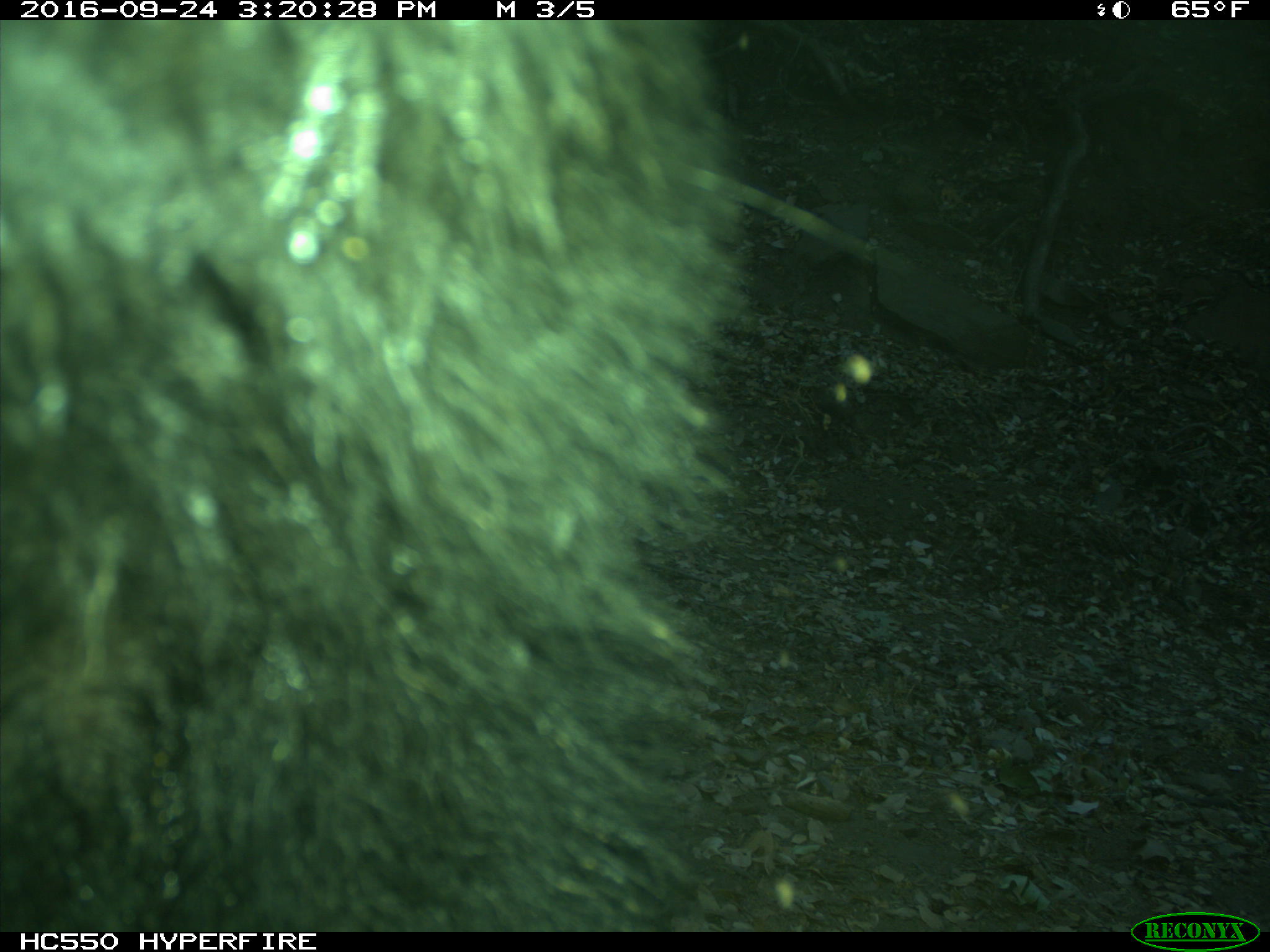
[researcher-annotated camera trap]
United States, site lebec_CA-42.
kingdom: Animalia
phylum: Chordata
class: Mammalia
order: Carnivora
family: Ursidae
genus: Ursus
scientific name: Ursus americanus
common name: american black bear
Ursus americanus (american black bear).